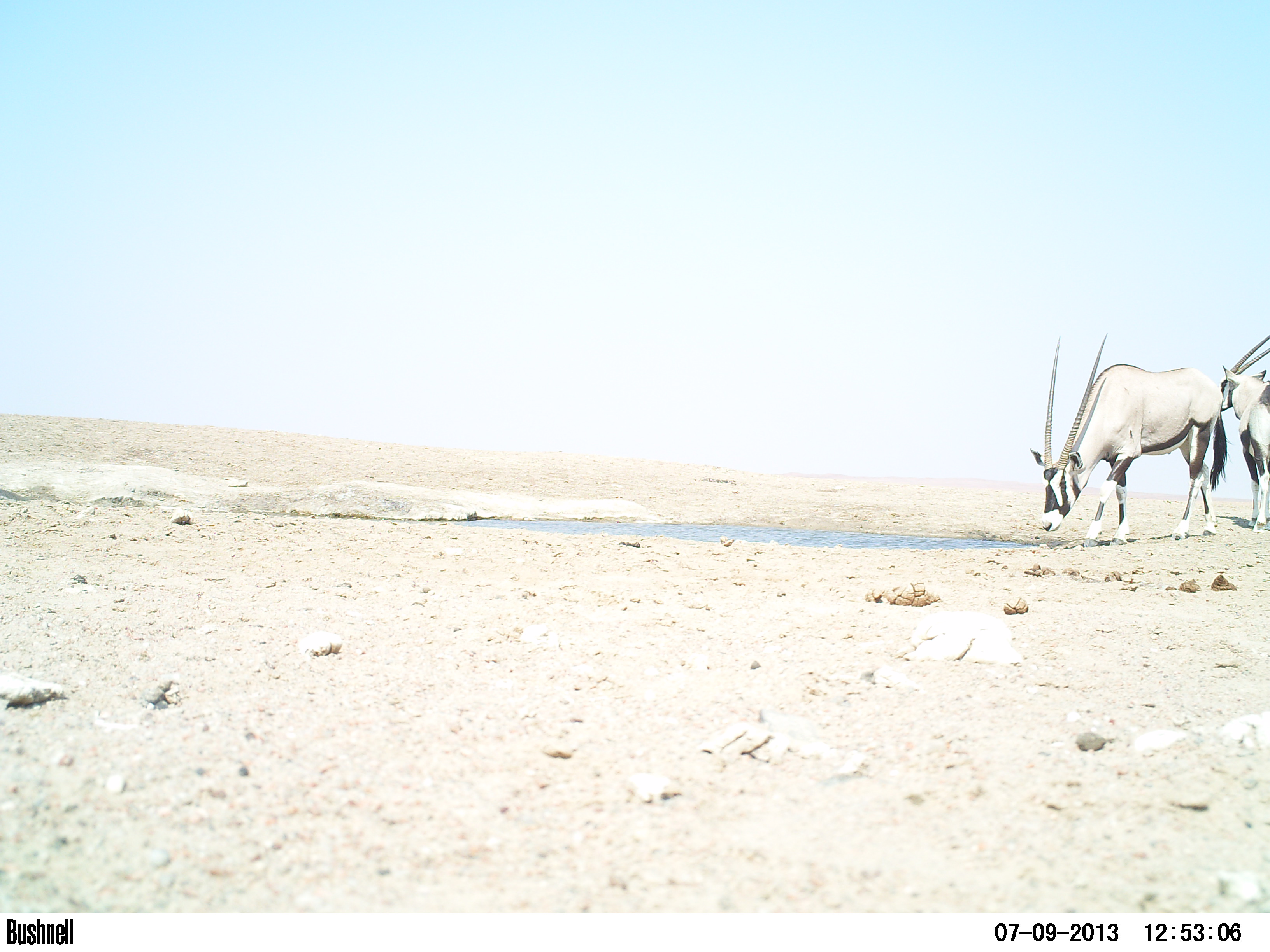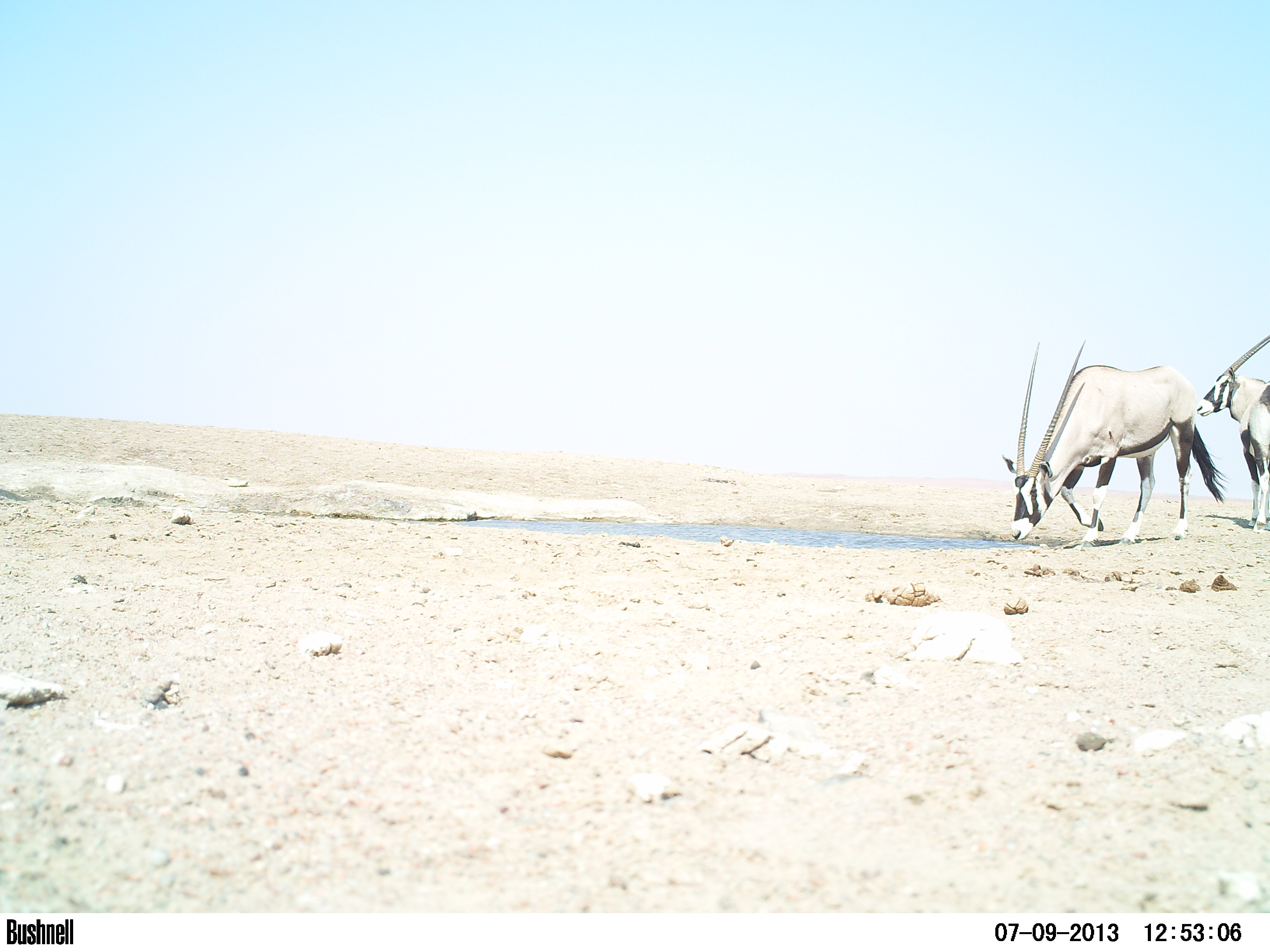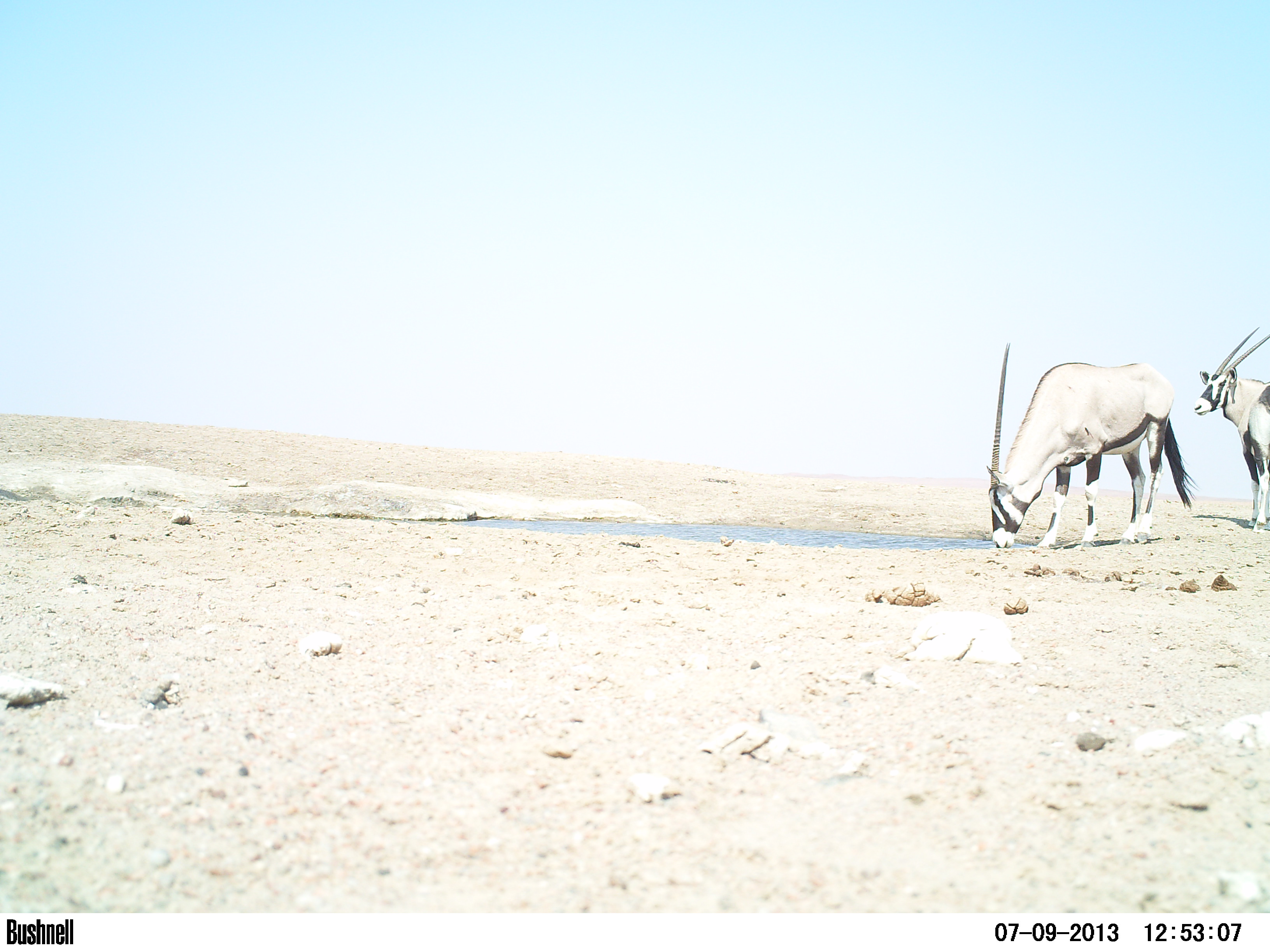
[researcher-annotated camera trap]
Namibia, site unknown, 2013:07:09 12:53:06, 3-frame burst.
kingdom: Animalia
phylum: Chordata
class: Mammalia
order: Artiodactyla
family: Bovidae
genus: Oryx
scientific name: Oryx gazella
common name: gemsbok